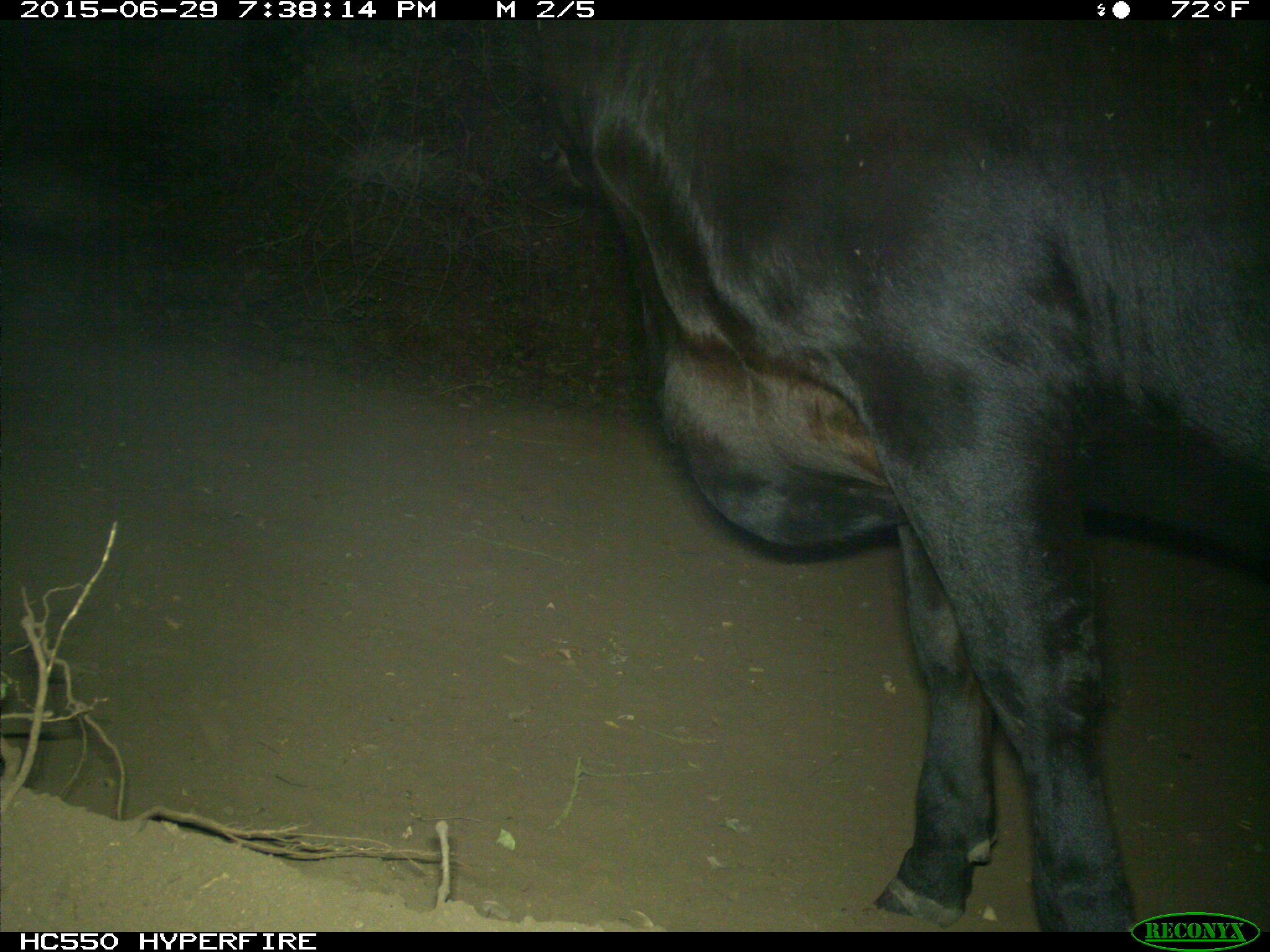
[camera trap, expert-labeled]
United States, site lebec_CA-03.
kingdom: Animalia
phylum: Chordata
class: Mammalia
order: Artiodactyla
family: Bovidae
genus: Bos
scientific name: Bos taurus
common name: domestic cow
Bos taurus (domestic cow).